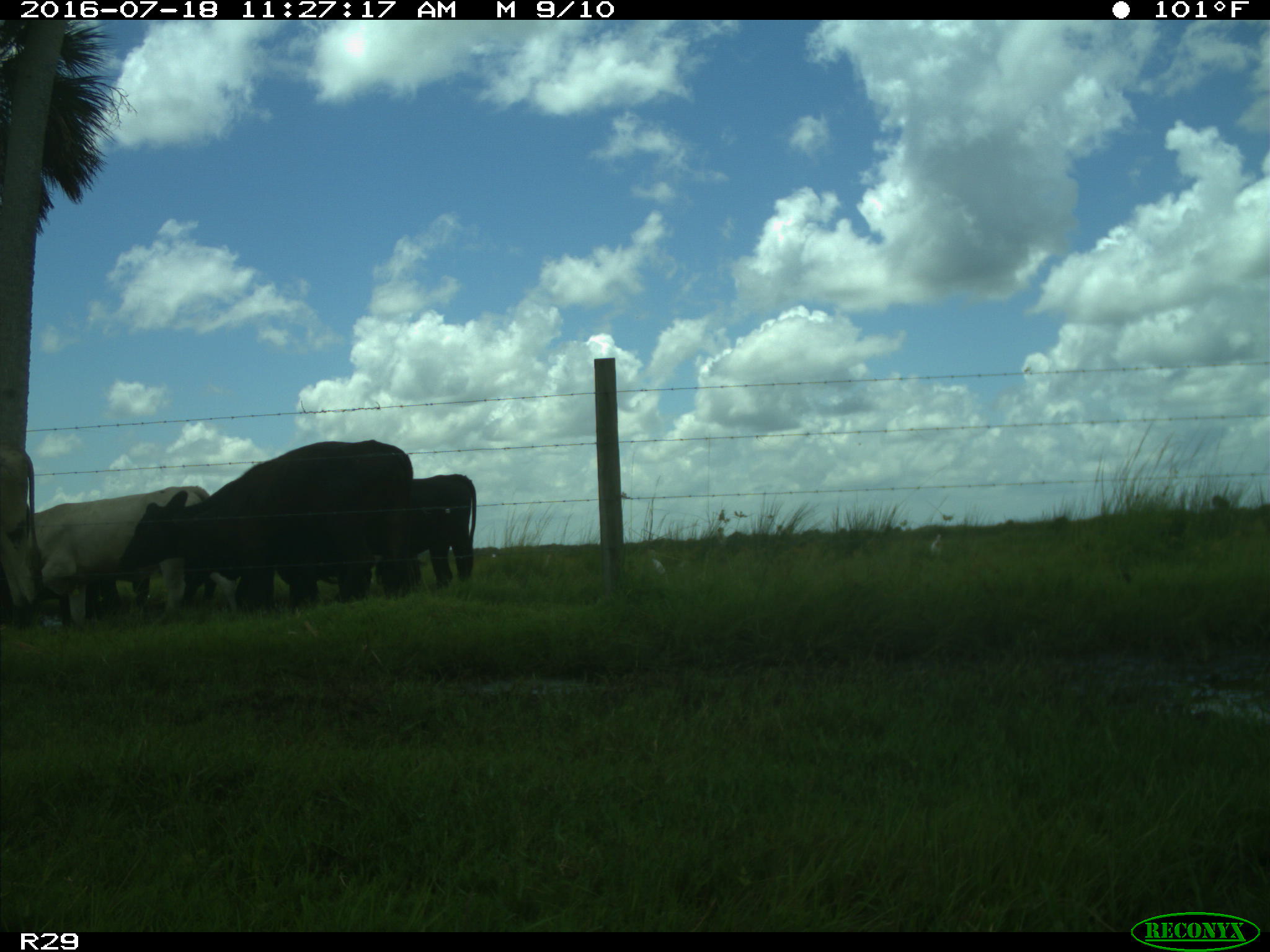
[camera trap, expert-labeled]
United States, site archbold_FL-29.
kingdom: Animalia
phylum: Chordata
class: Mammalia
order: Artiodactyla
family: Bovidae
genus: Bos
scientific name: Bos taurus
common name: domestic cow